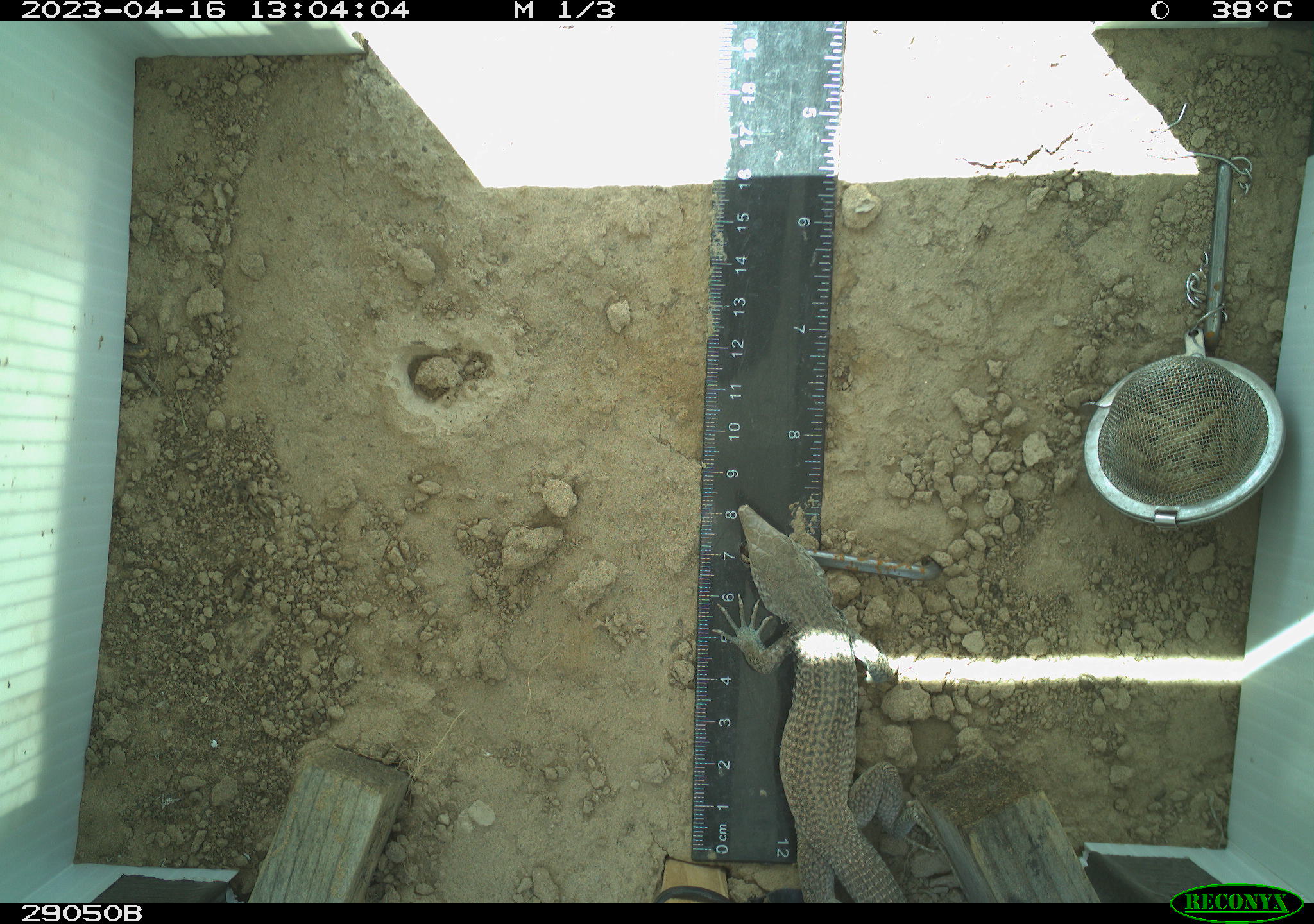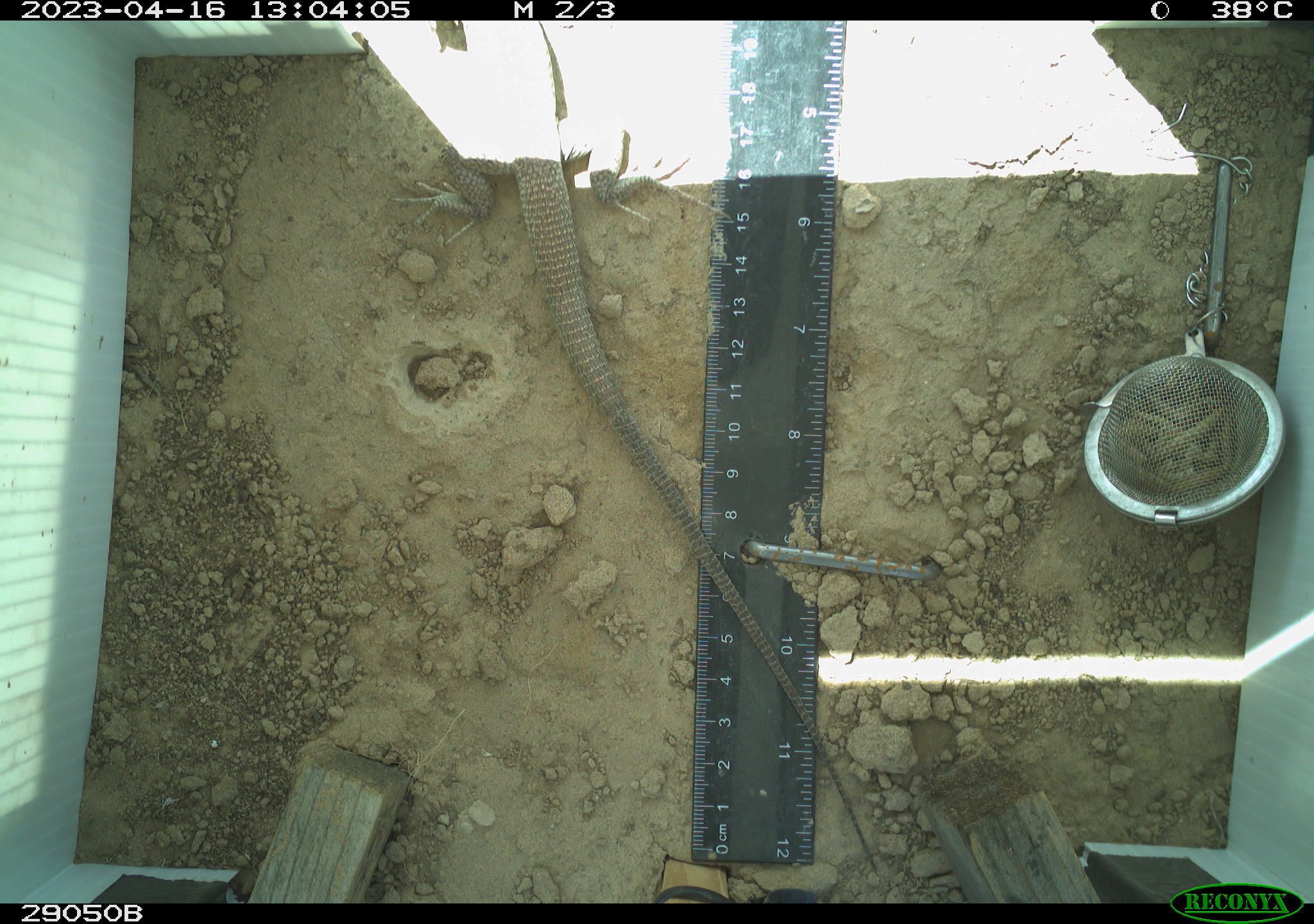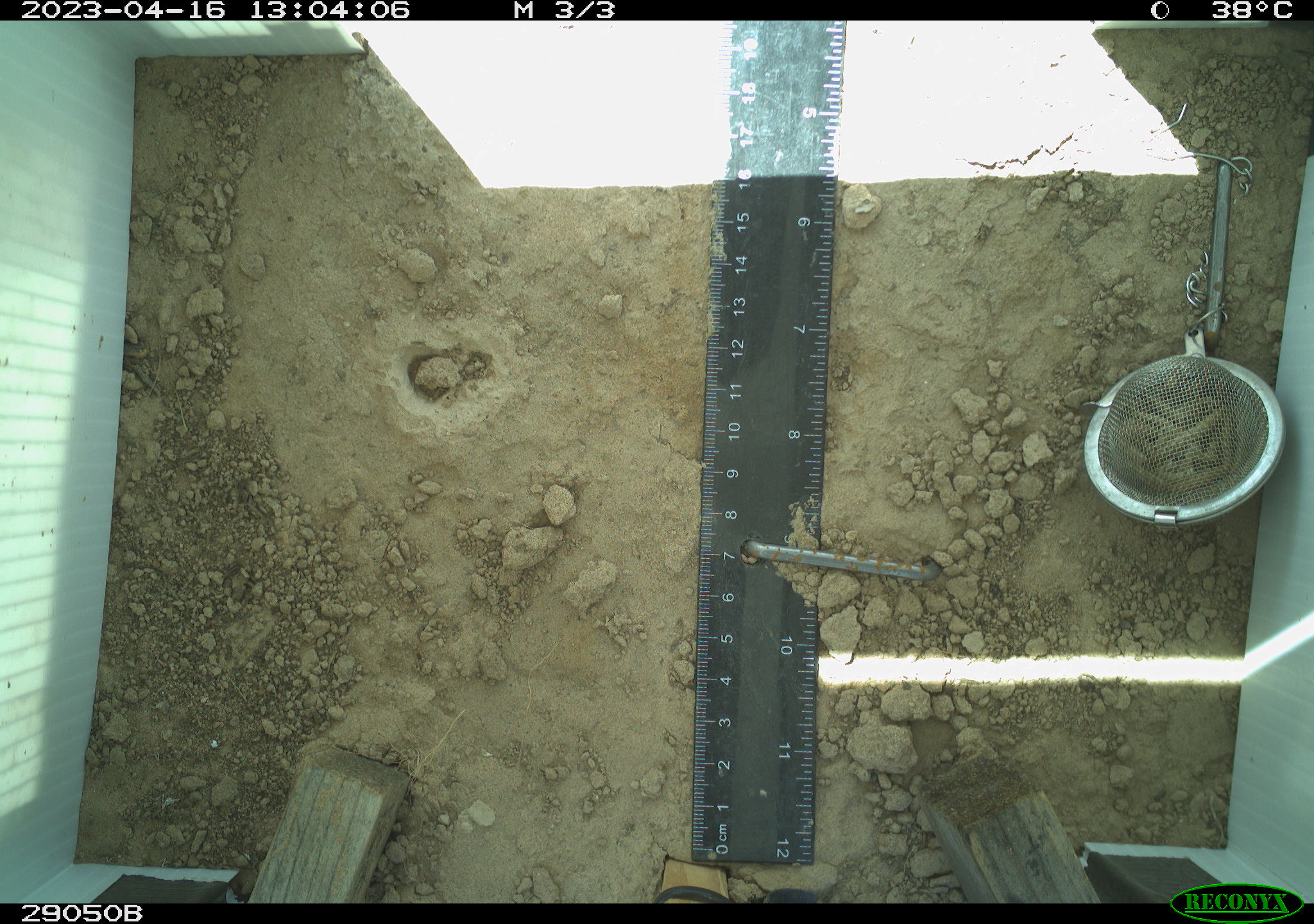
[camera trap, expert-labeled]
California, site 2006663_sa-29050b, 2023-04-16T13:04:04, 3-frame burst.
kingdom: Animalia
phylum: Chordata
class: Reptilia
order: Squamata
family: Teiidae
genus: Aspidoscelis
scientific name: Aspidoscelis tigris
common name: western whiptail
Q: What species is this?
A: Western whiptail (Aspidoscelis tigris).